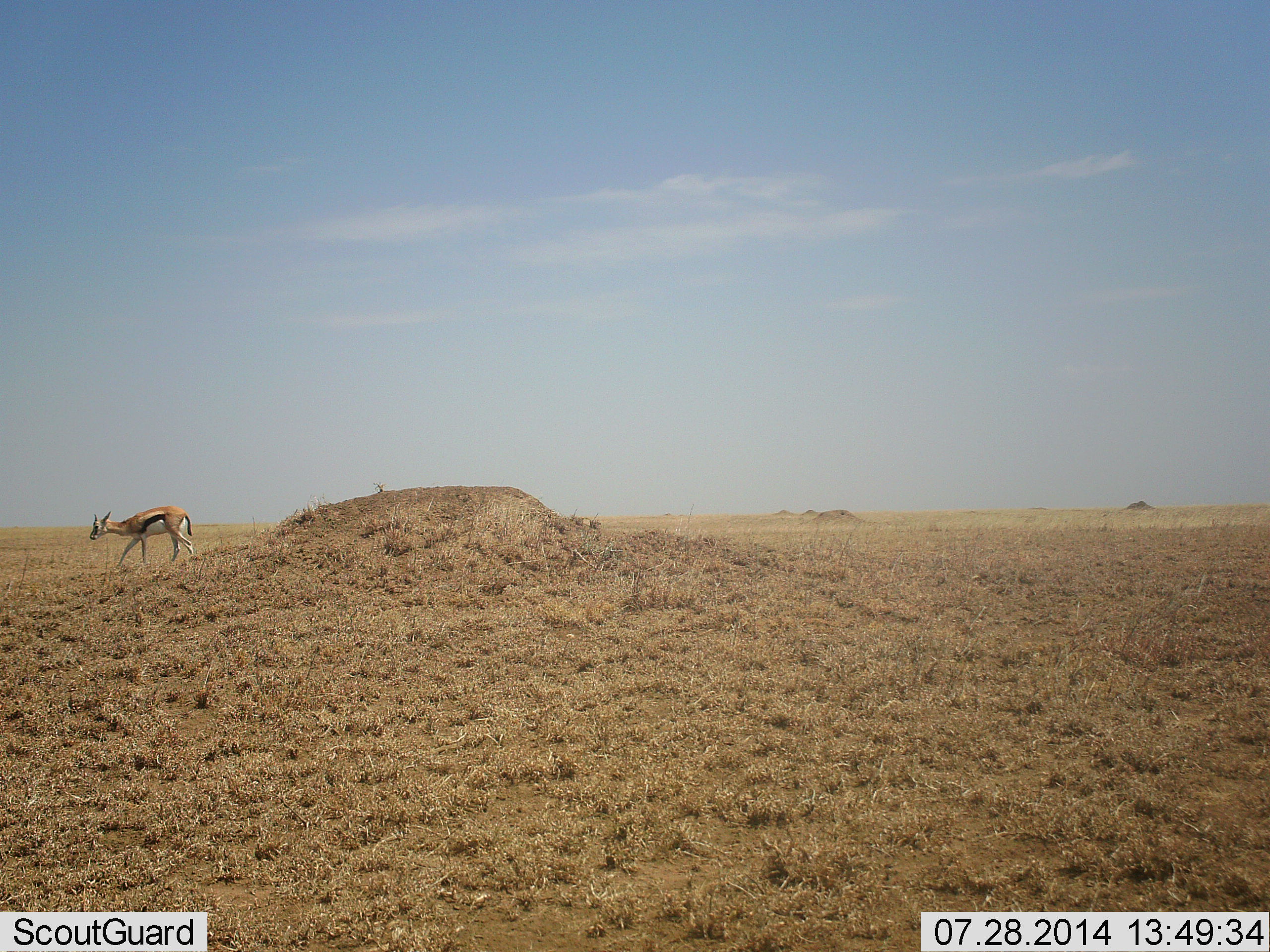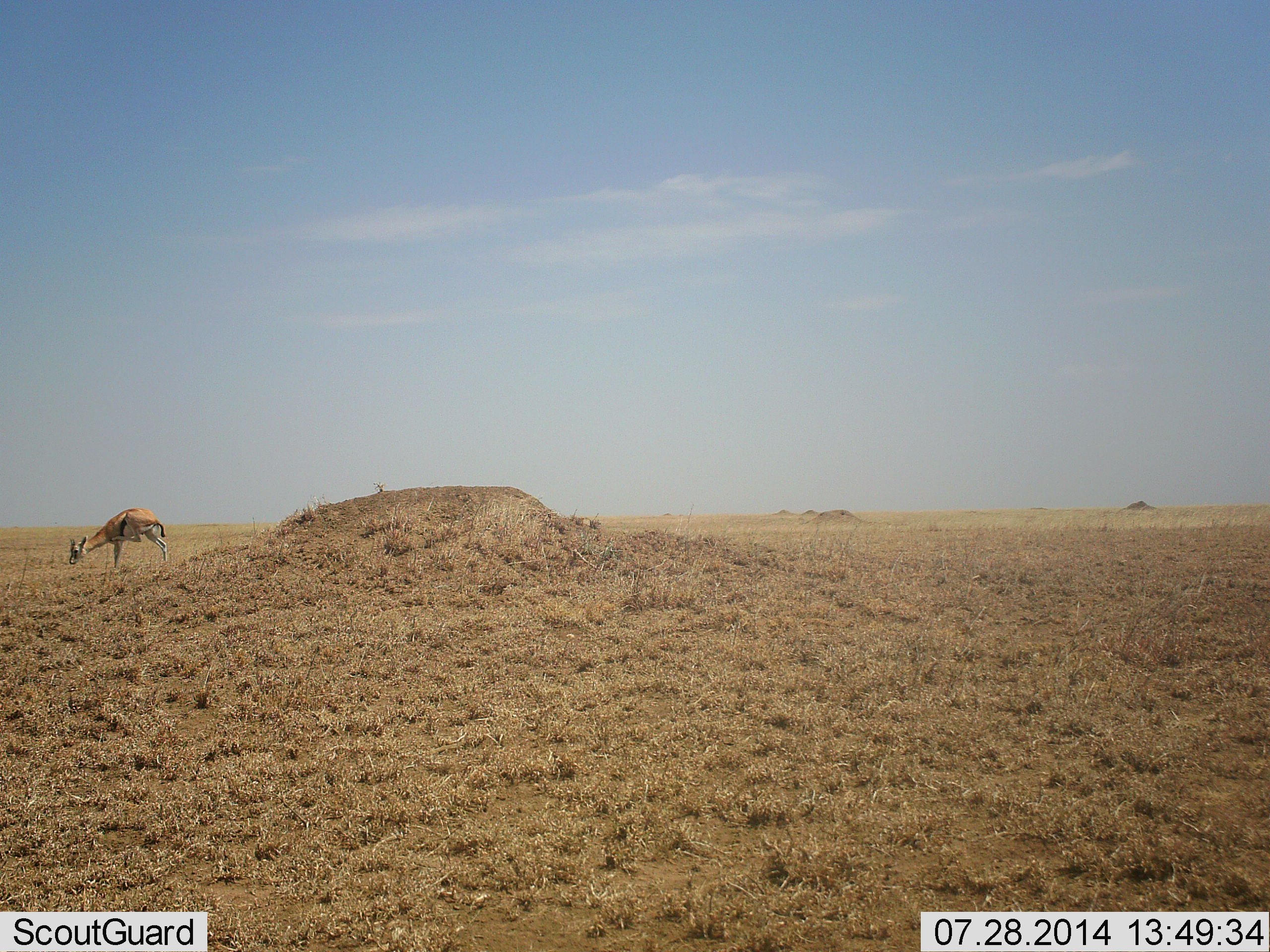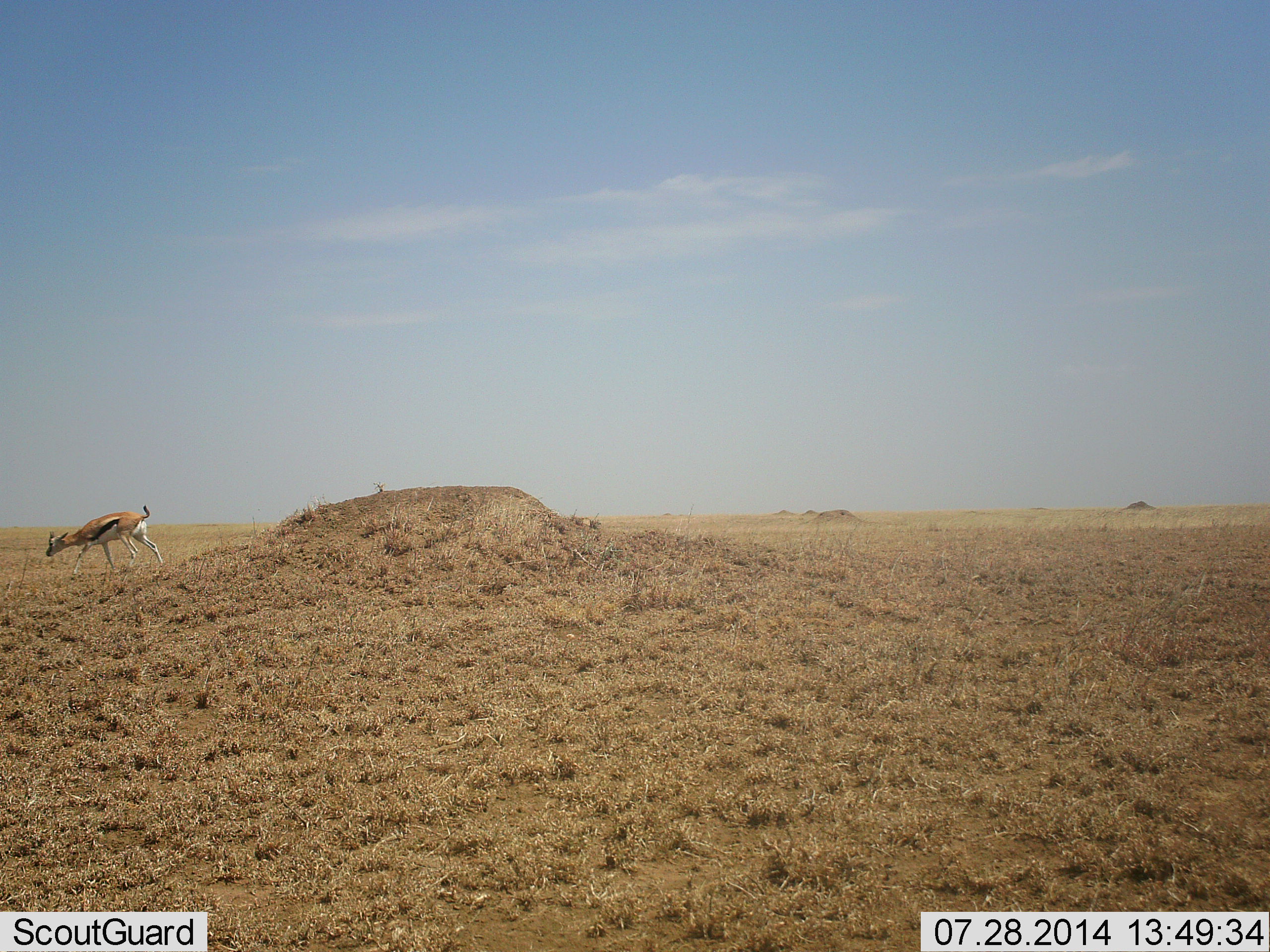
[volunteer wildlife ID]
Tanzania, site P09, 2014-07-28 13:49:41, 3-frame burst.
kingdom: Animalia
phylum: Chordata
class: Mammalia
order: Artiodactyla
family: Bovidae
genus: Eudorcas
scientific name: Eudorcas thomsonii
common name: thomson's gazelle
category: gazellethomsons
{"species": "gazellethomsons (thomson's gazelle) (Eudorcas thomsonii)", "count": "1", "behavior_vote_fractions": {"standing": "10%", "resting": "0%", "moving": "50%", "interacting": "0%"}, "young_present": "0%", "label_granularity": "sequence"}